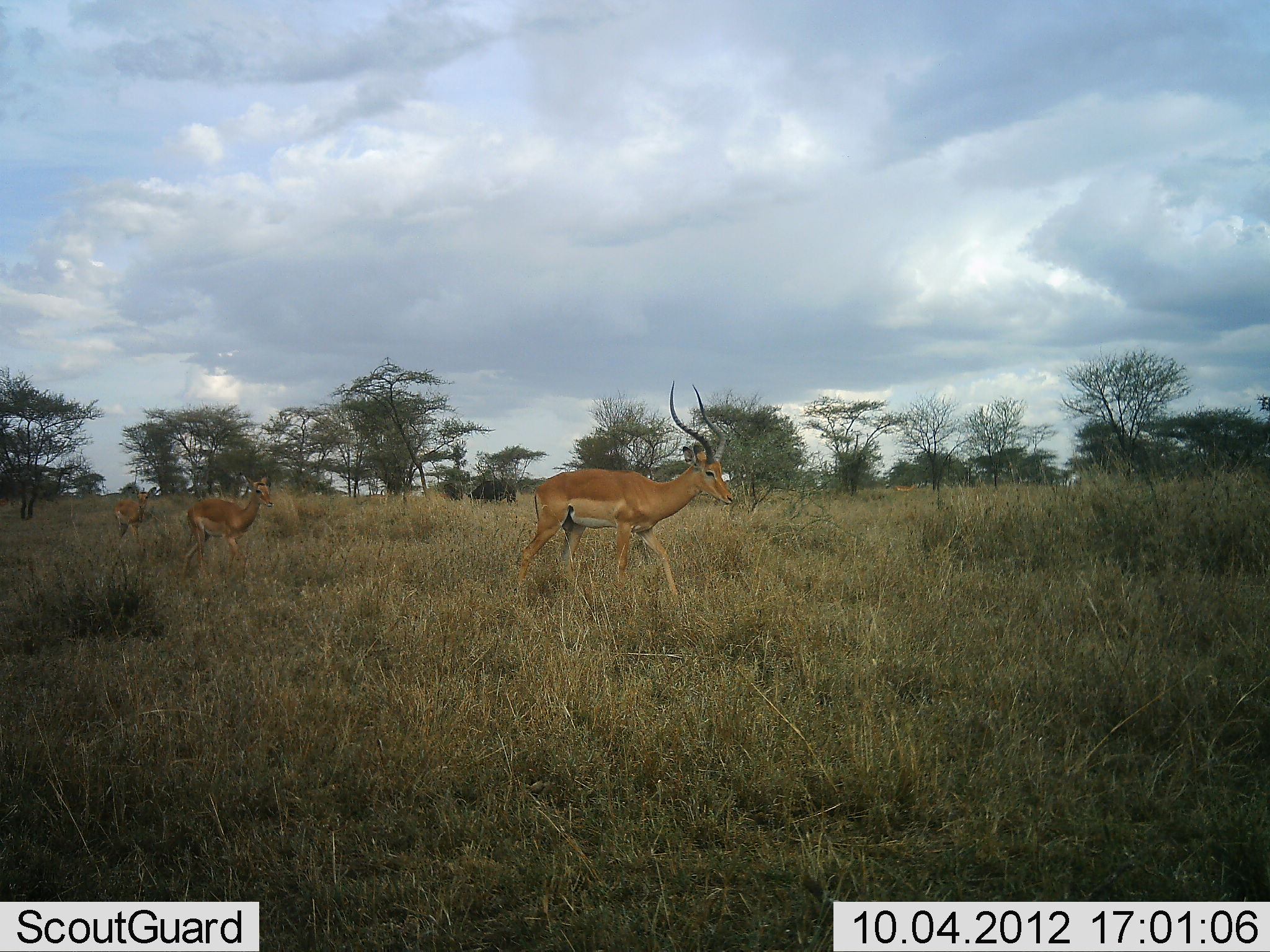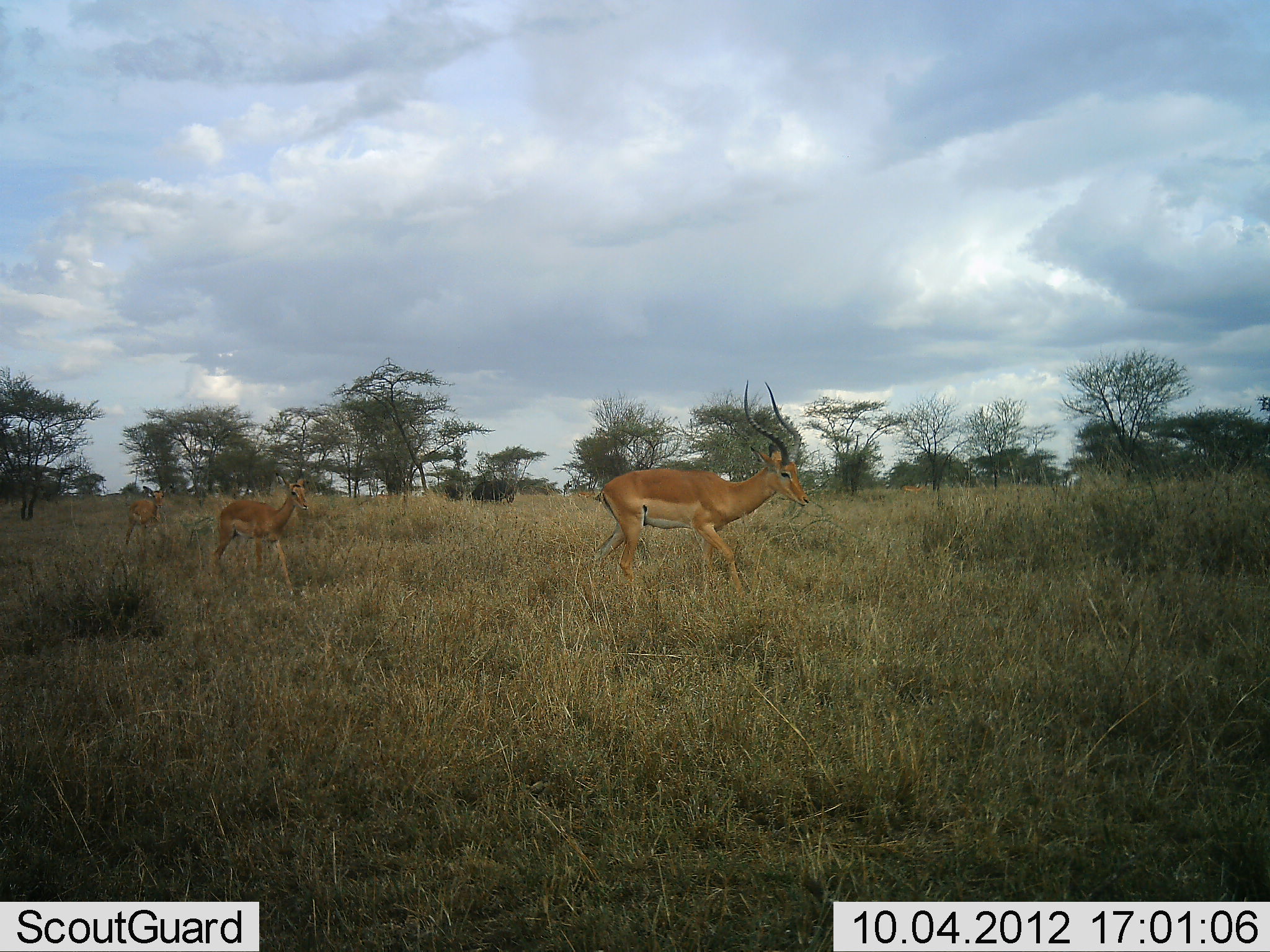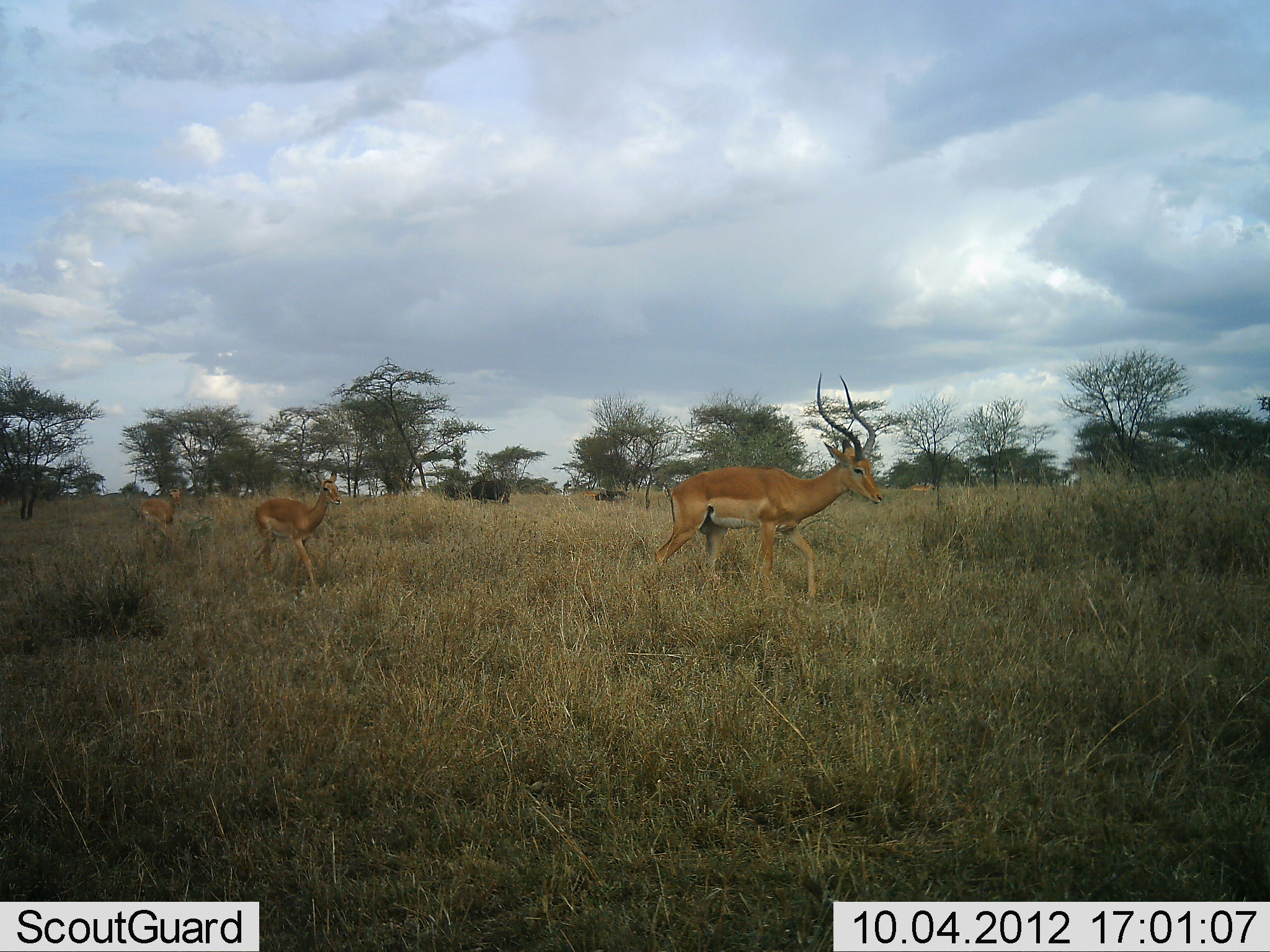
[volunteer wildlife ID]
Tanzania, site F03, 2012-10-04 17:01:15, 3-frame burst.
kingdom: Animalia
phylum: Chordata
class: Mammalia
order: Artiodactyla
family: Bovidae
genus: Aepyceros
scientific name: Aepyceros melampus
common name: impala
Impala (Aepyceros melampus), count 3. Behavior (volunteer vote fractions): standing 0%, resting 0%, moving 100%, interacting 0%. Young present (vote fraction): 17%. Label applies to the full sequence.